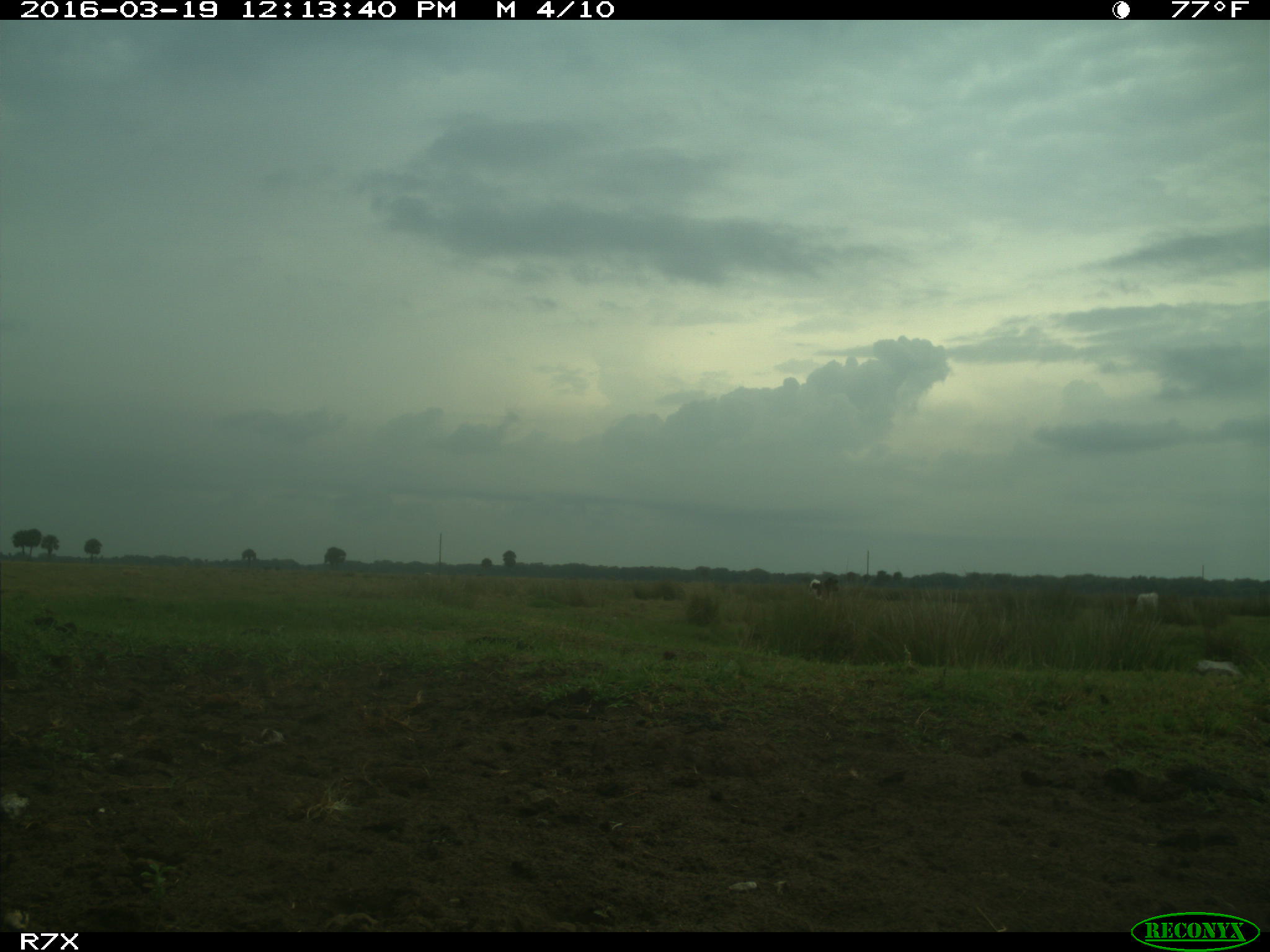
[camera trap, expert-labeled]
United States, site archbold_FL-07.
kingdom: Animalia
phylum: Chordata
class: Mammalia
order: Artiodactyla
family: Bovidae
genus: Bos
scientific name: Bos taurus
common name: domestic cow